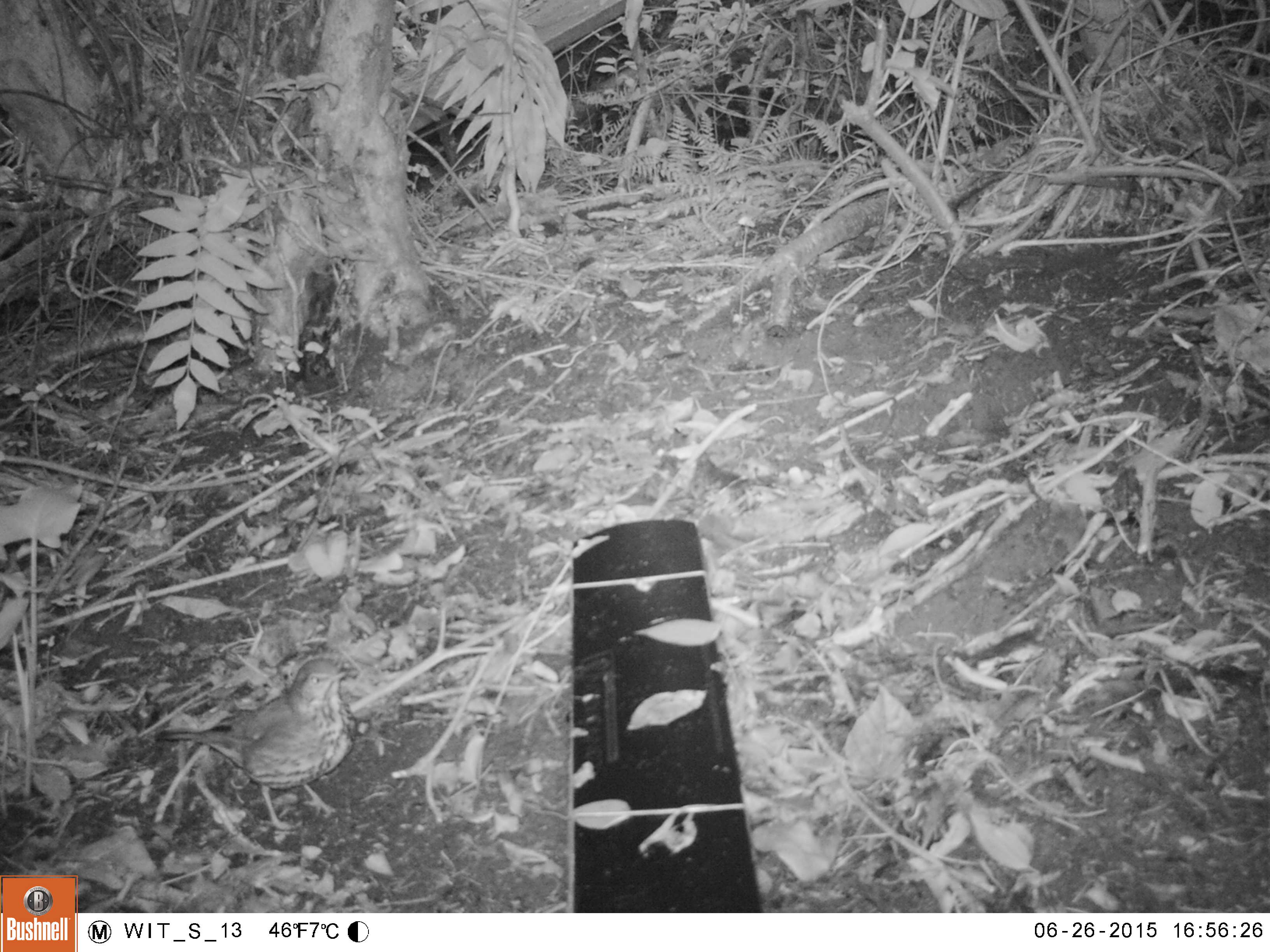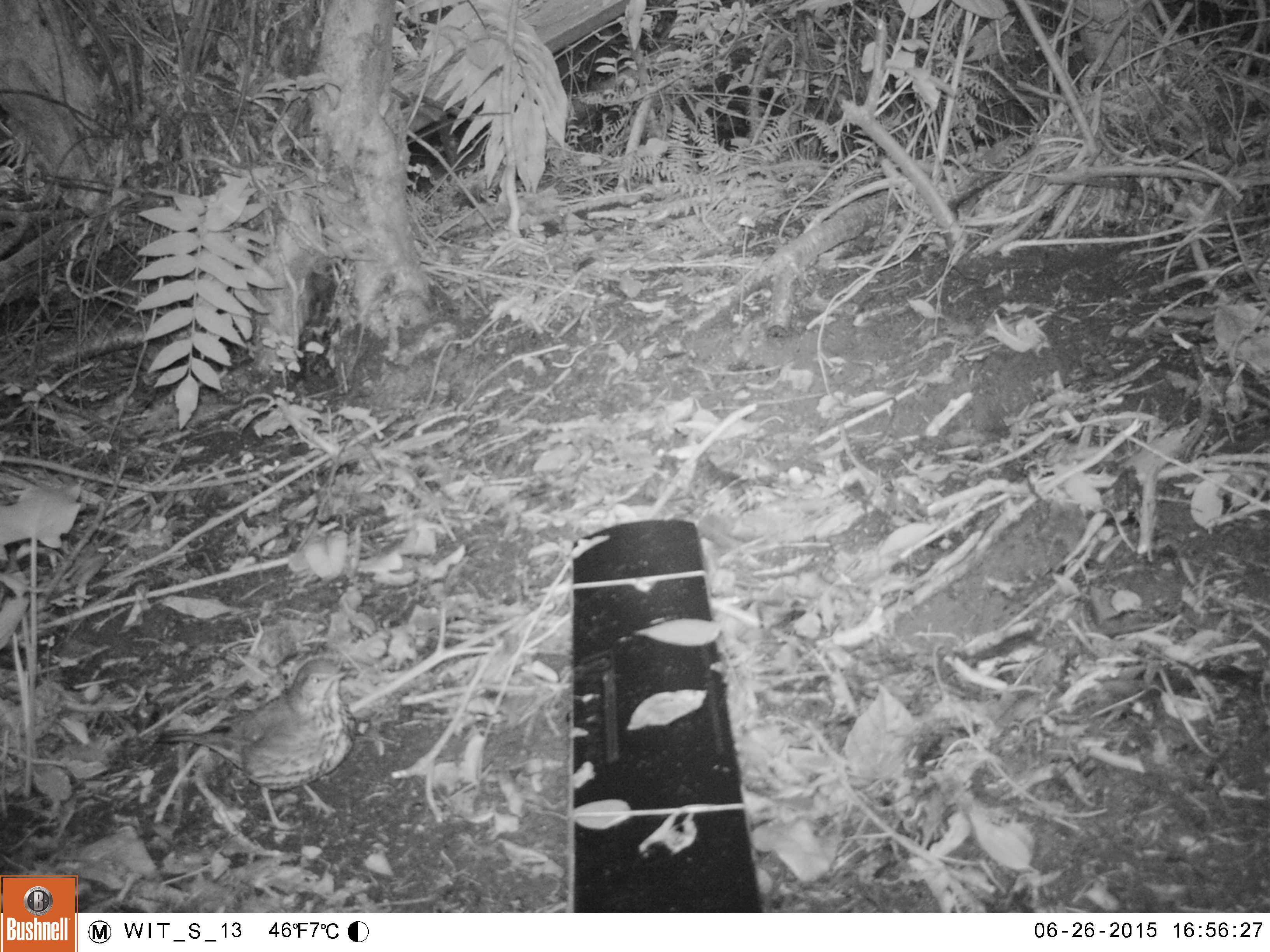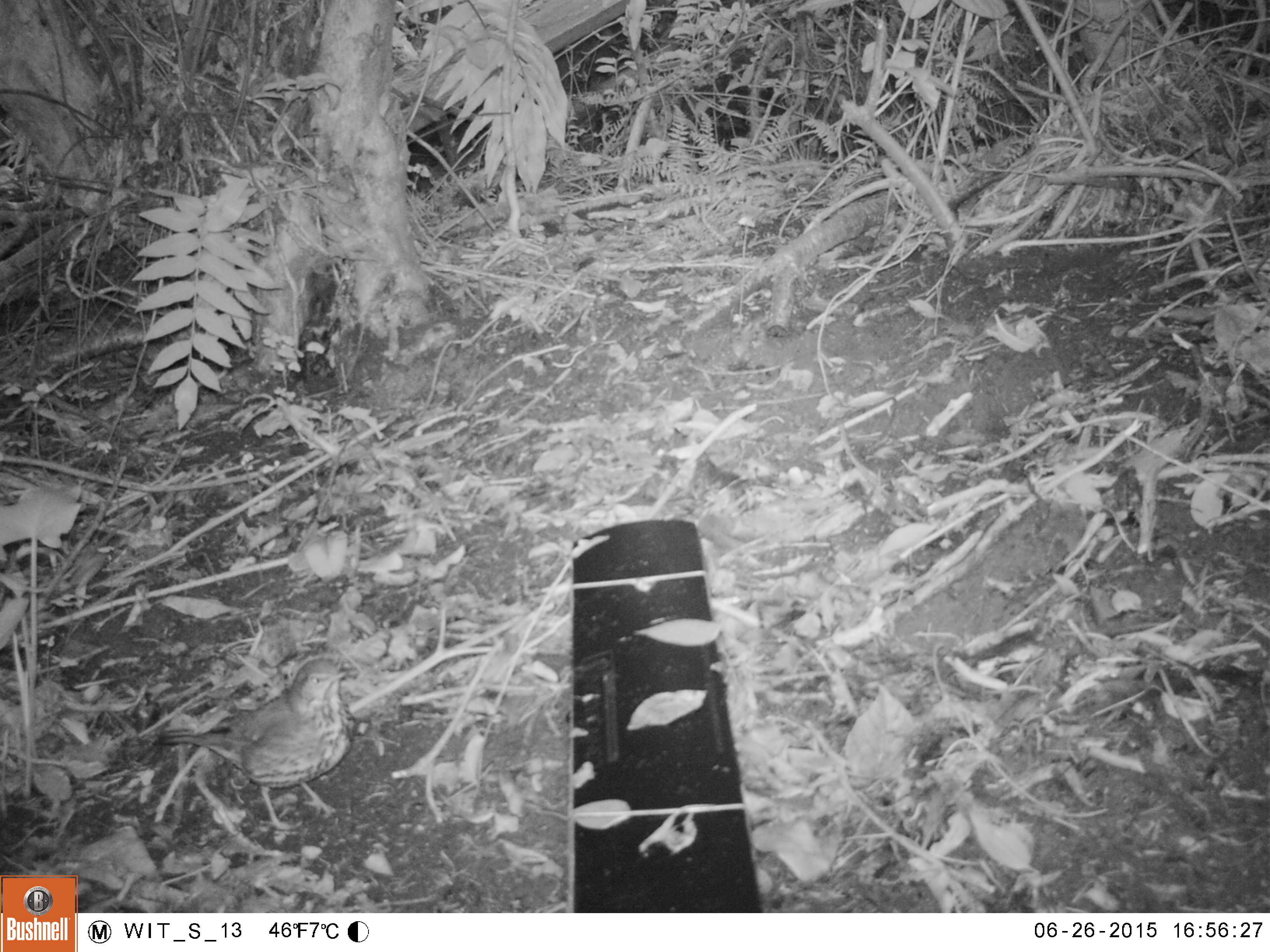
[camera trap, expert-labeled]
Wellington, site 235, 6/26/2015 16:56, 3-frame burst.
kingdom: Animalia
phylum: Chordata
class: Aves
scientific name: Aves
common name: bird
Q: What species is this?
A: Bird (Aves).